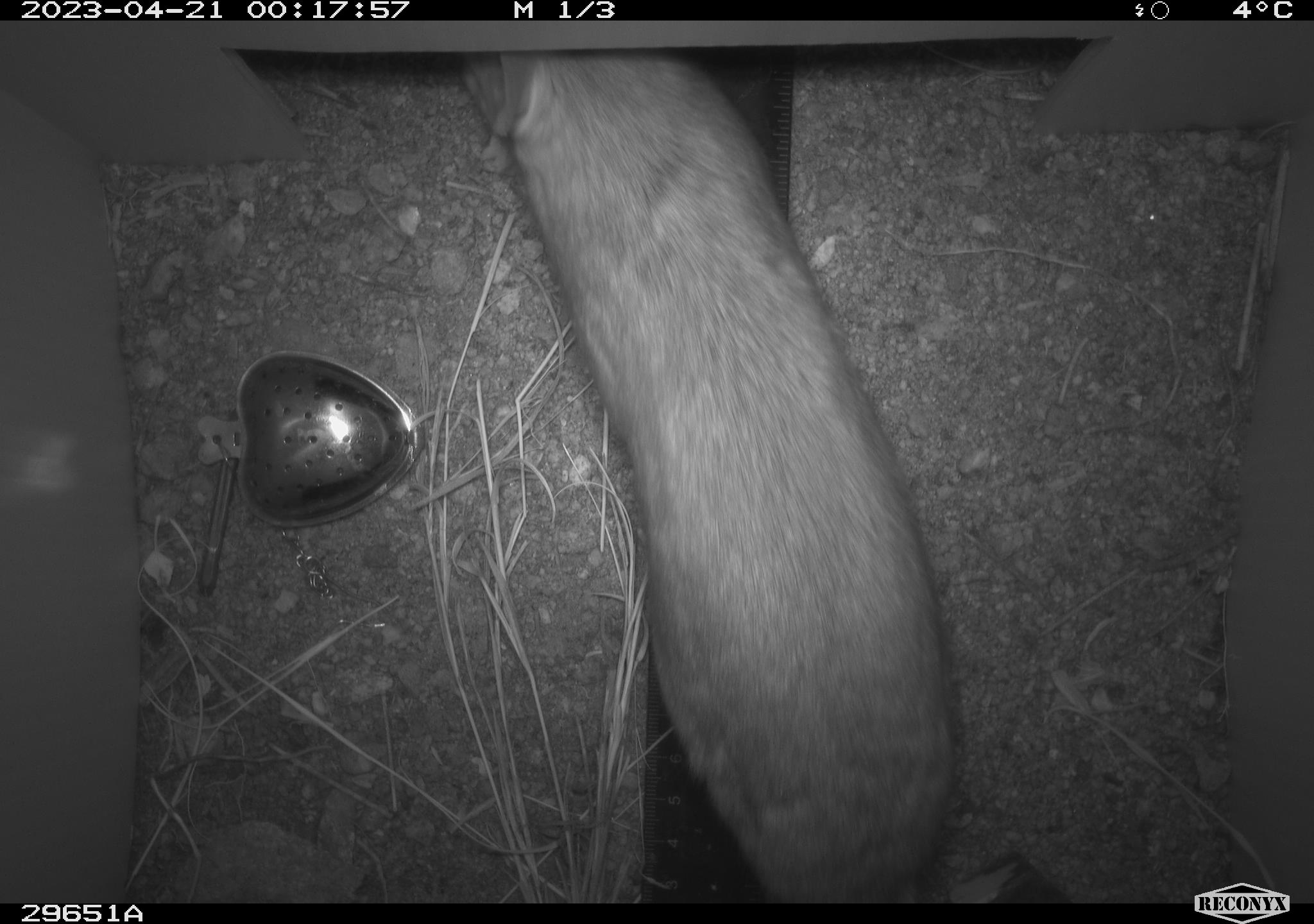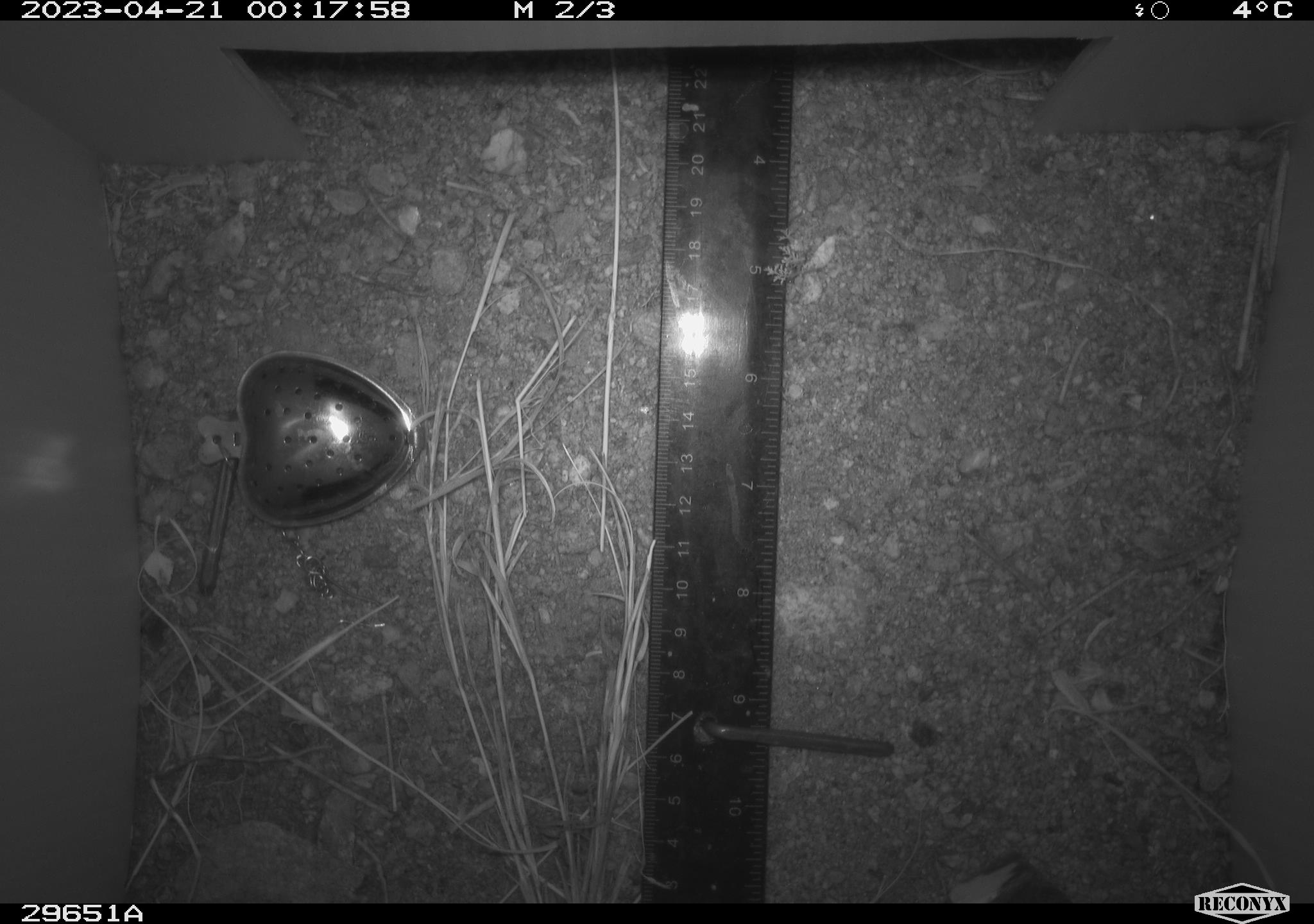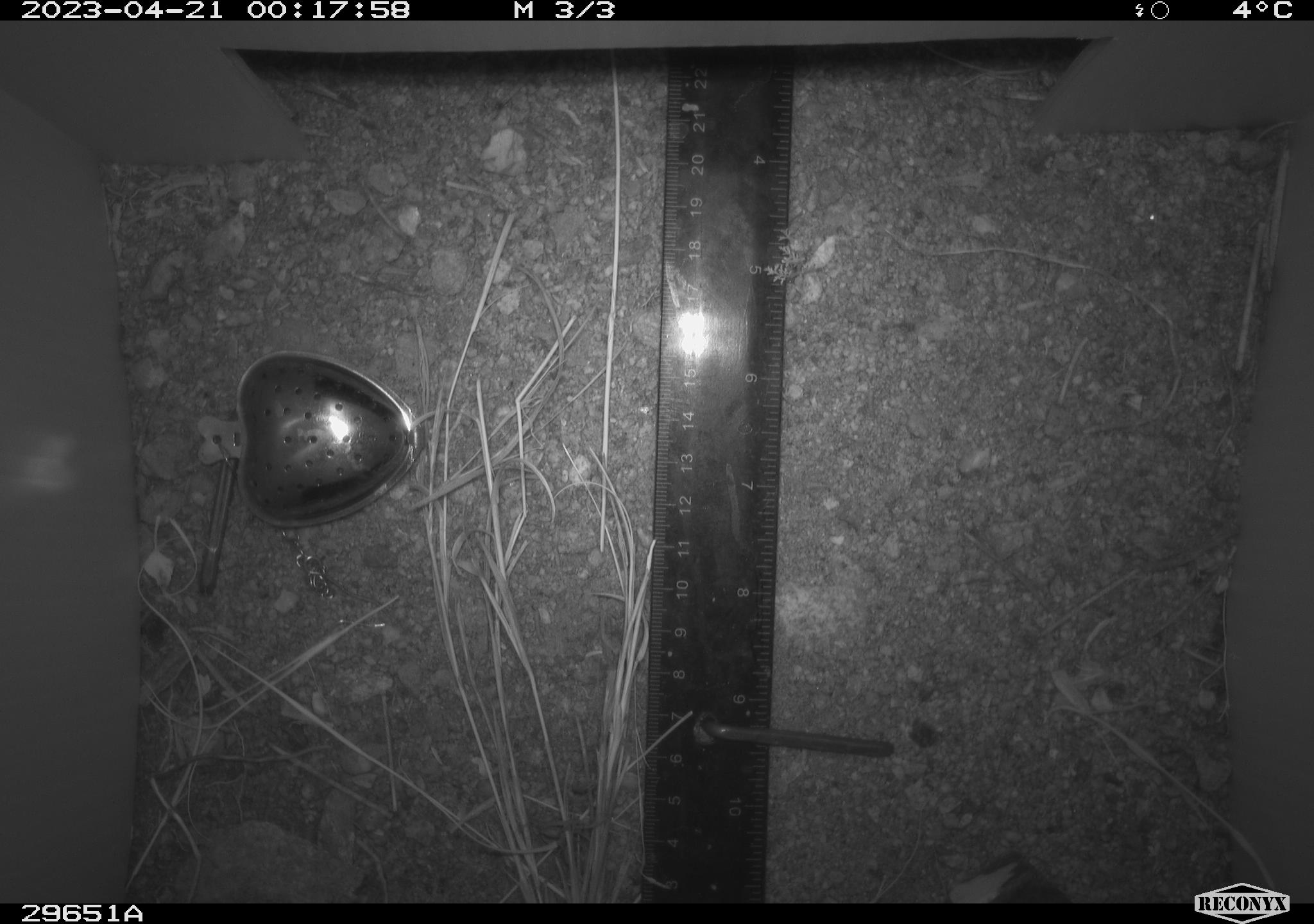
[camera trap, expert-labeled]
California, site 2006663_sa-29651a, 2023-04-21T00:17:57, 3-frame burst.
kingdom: Animalia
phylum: Chordata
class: Mammalia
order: Rodentia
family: Cricetidae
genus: Neotoma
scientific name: Neotoma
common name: pack rat or woodrat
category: neotoma species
Neotoma species (pack rat or woodrat) (Neotoma).